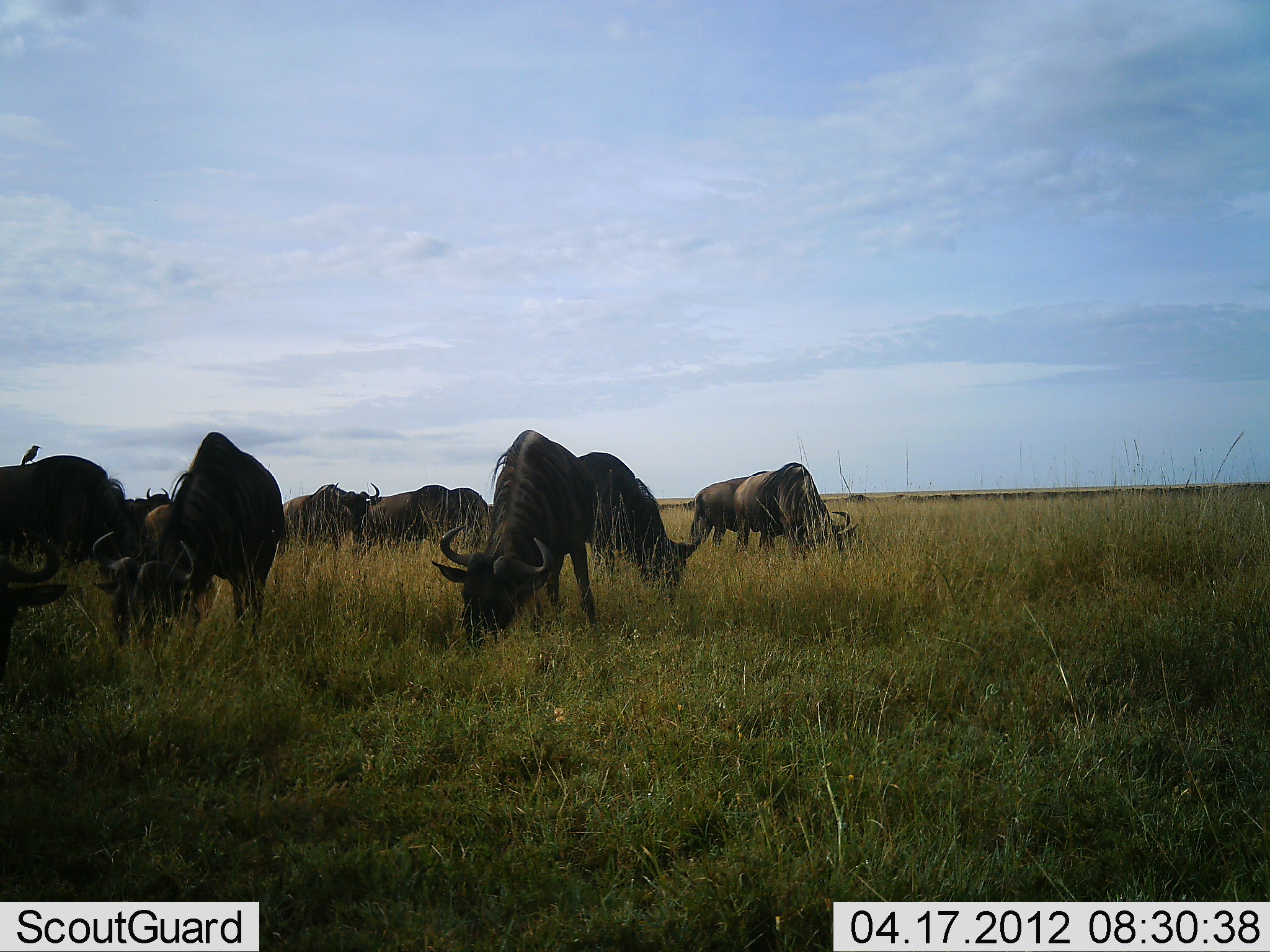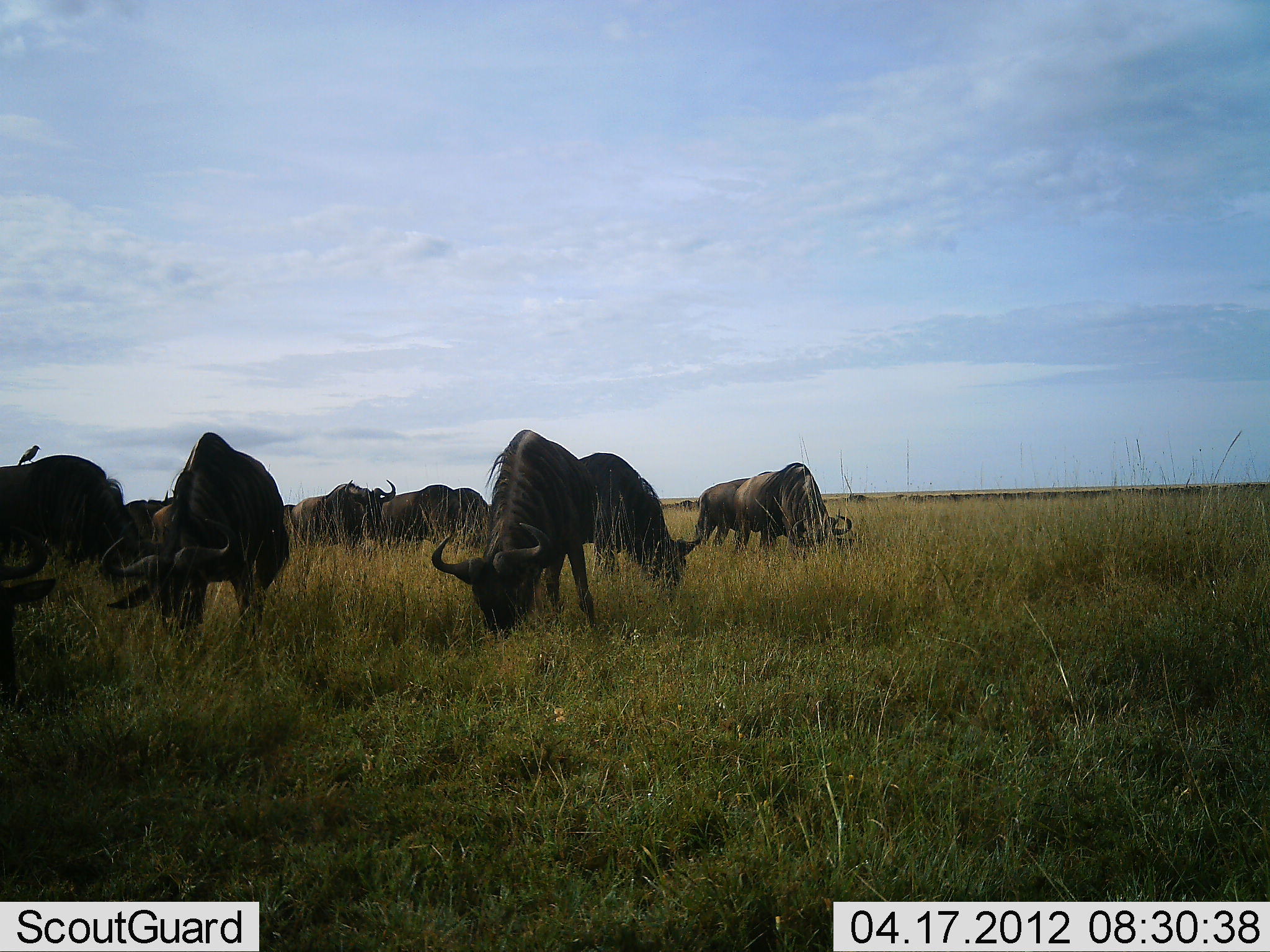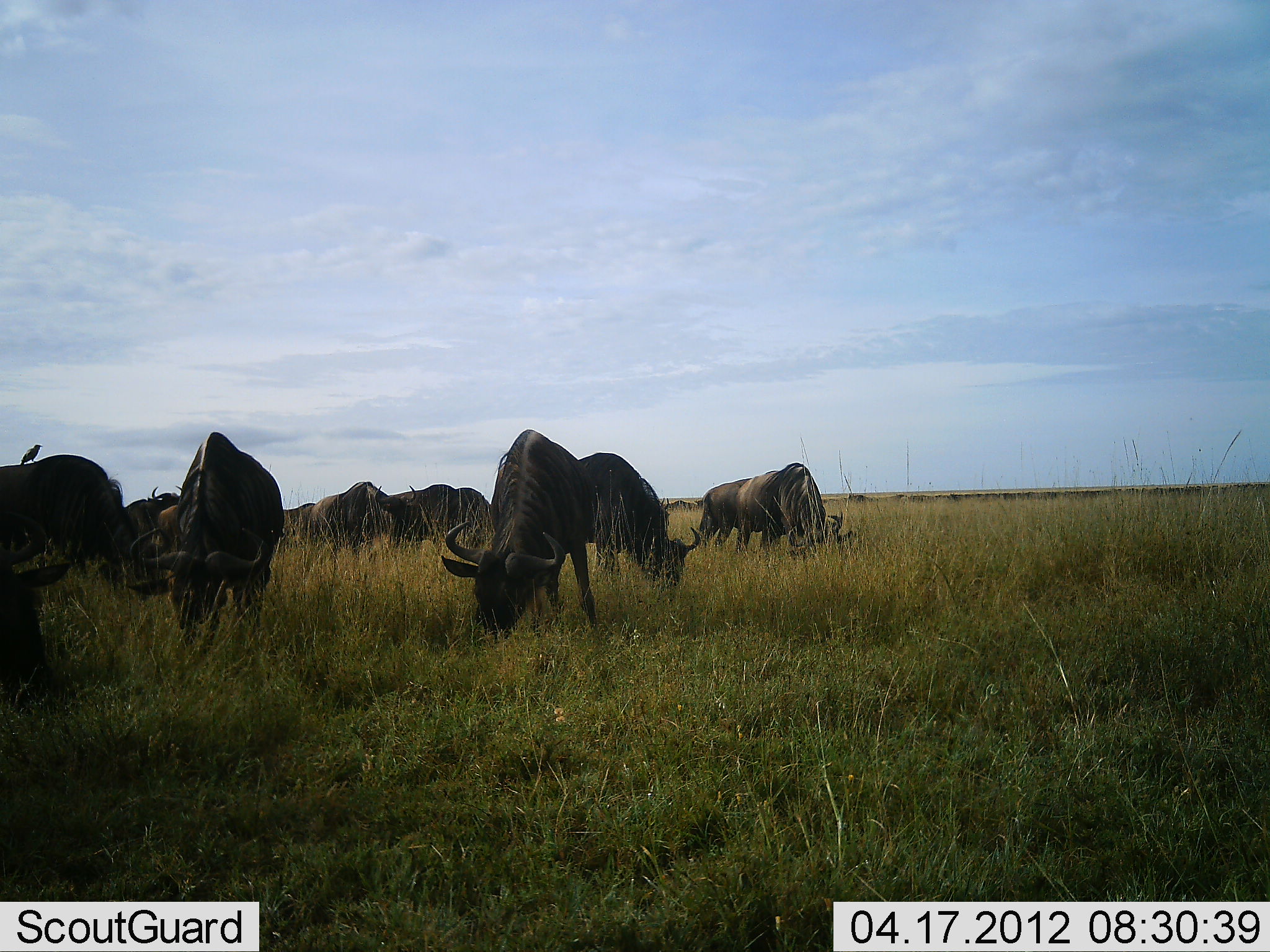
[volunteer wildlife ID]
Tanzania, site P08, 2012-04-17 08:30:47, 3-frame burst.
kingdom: Animalia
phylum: Chordata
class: Mammalia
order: Artiodactyla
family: Bovidae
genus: Connochaetes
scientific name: Connochaetes taurinus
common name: blue wildebeest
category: wildebeest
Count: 11-50.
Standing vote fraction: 69%.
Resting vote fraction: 0%.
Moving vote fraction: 8%.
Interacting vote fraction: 0%.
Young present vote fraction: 0%.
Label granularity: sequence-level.